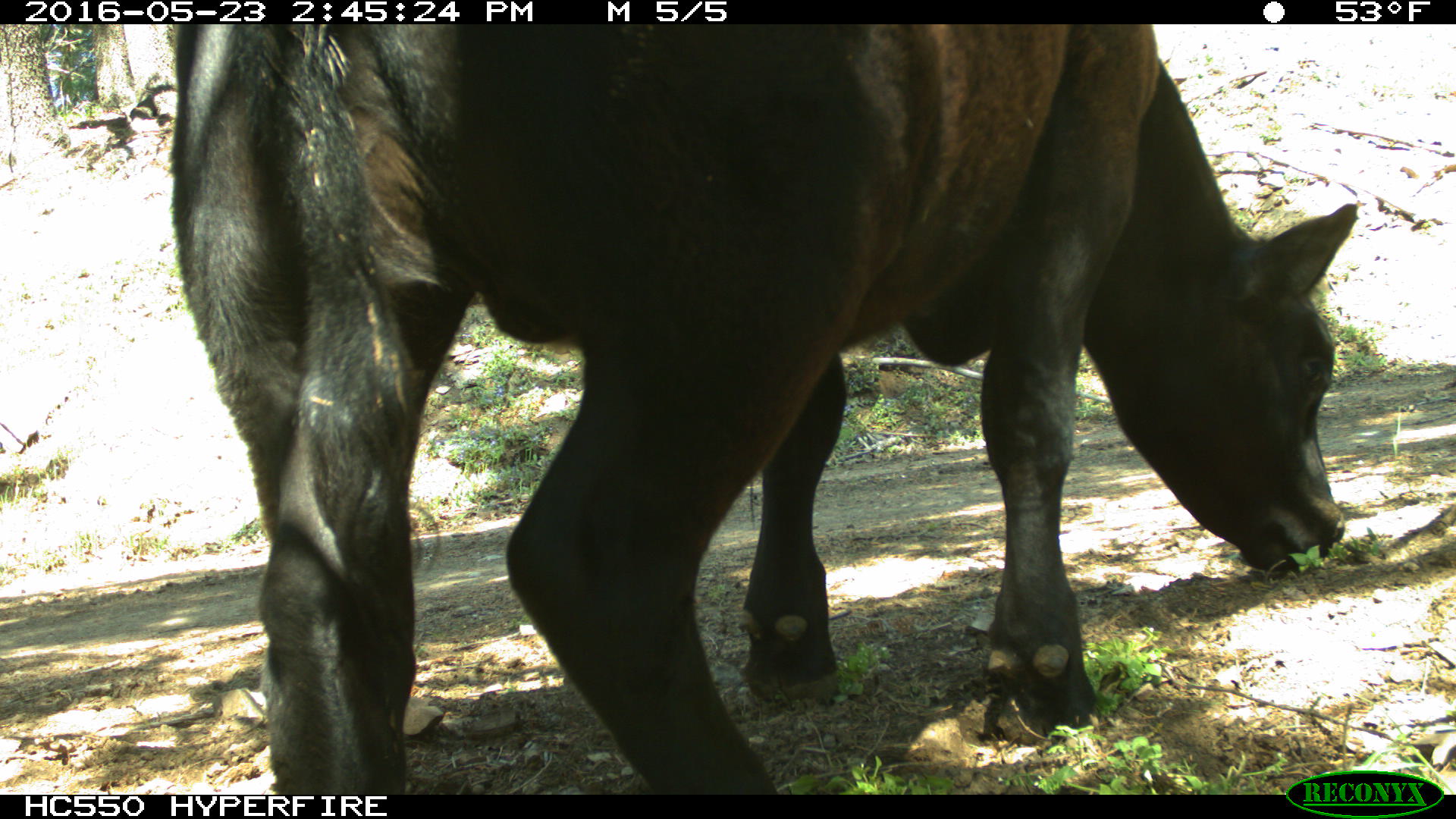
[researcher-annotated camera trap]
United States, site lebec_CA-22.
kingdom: Animalia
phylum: Chordata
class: Mammalia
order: Artiodactyla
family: Bovidae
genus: Bos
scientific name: Bos taurus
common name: domestic cow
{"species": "Bos taurus (domestic cow)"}